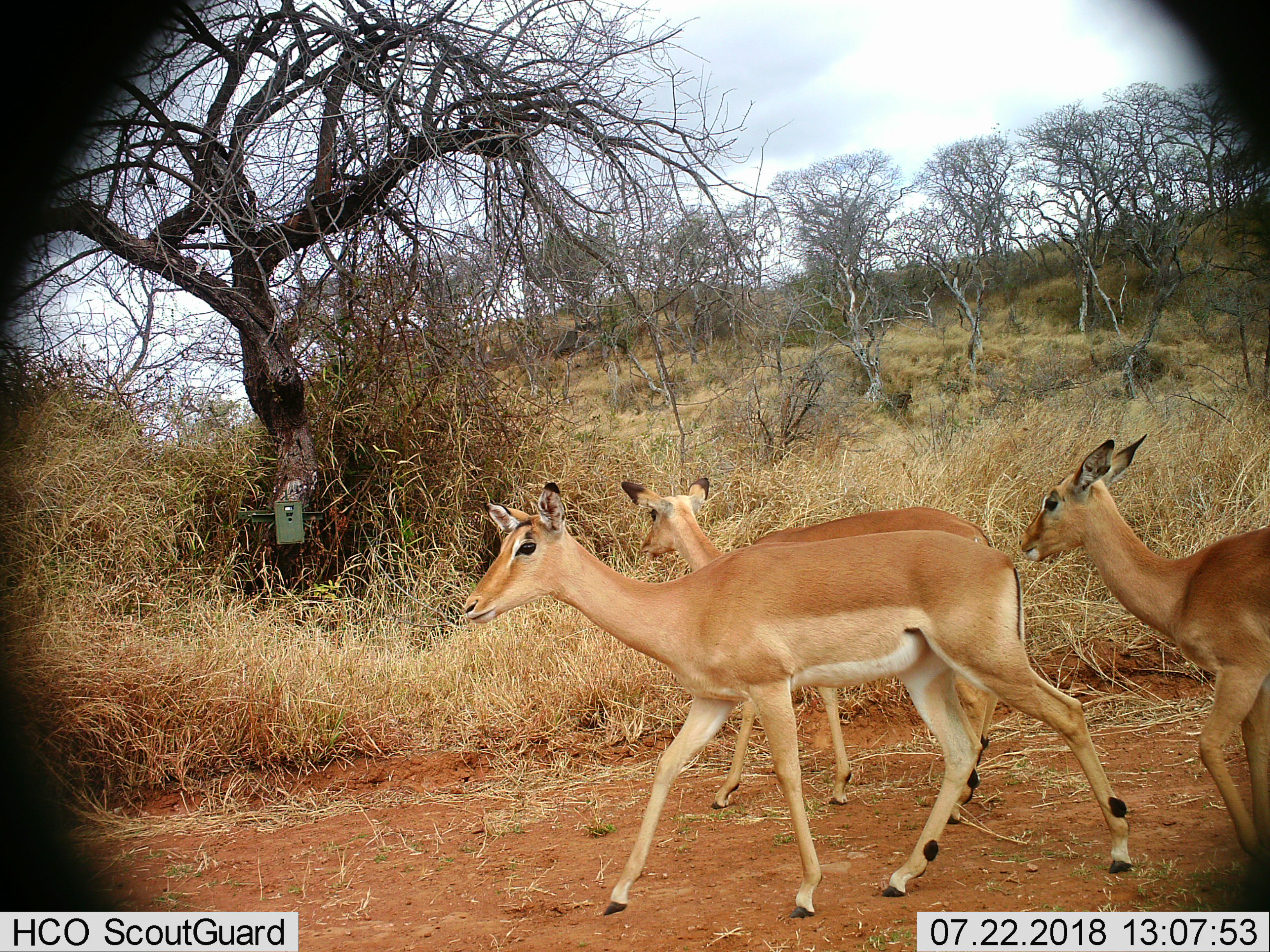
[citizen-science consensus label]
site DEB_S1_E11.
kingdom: Animalia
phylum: Chordata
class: Mammalia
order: Artiodactyla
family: Bovidae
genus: Aepyceros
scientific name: Aepyceros melampus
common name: impala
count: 3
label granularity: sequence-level